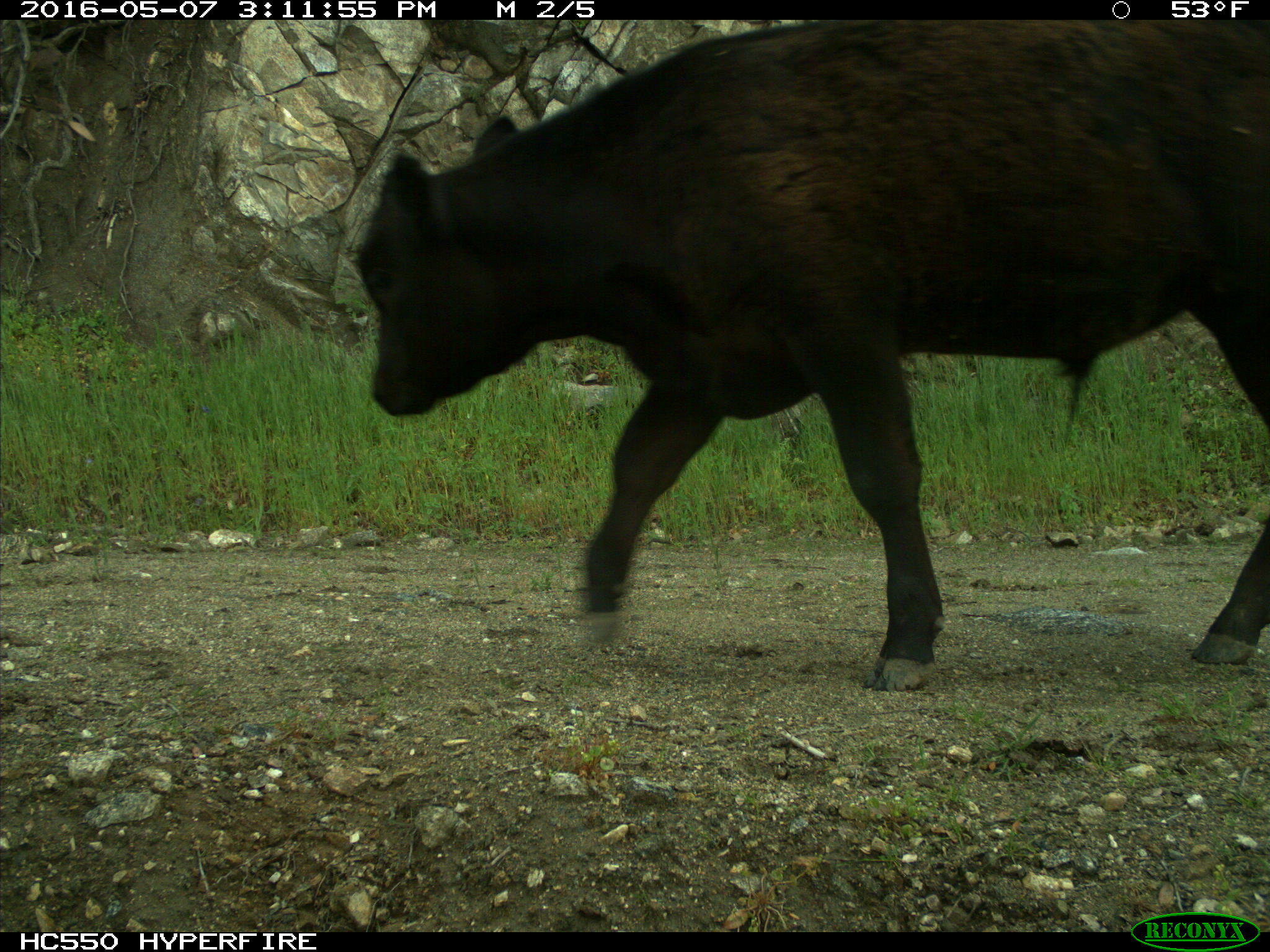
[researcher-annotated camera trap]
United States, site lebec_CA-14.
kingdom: Animalia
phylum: Chordata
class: Mammalia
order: Artiodactyla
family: Bovidae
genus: Bos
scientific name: Bos taurus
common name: domestic cow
Bos taurus (domestic cow).